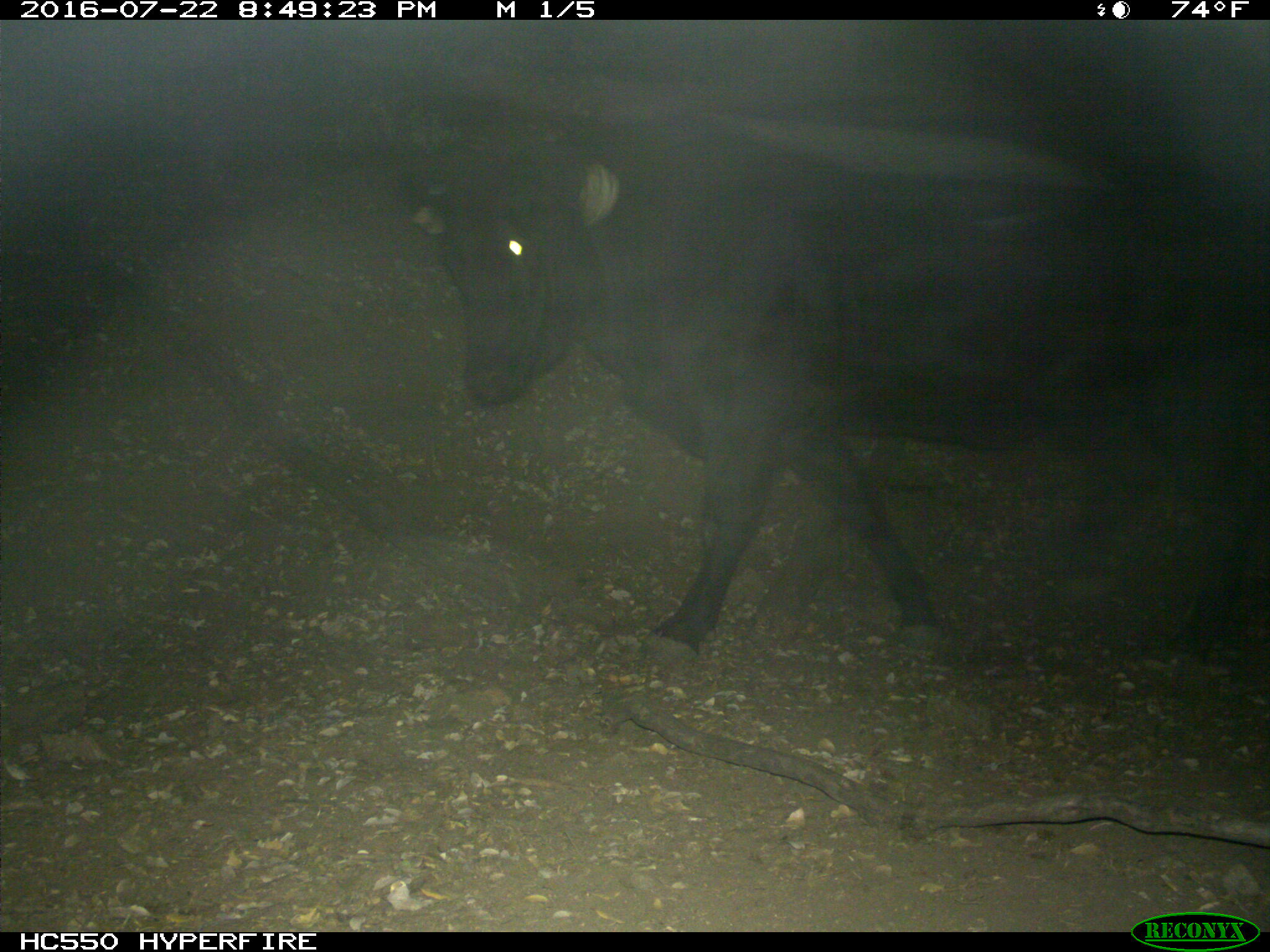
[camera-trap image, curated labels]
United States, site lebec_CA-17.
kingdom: Animalia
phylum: Chordata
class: Mammalia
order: Artiodactyla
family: Bovidae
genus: Bos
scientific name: Bos taurus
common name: domestic cow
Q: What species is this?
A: Bos taurus (domestic cow).